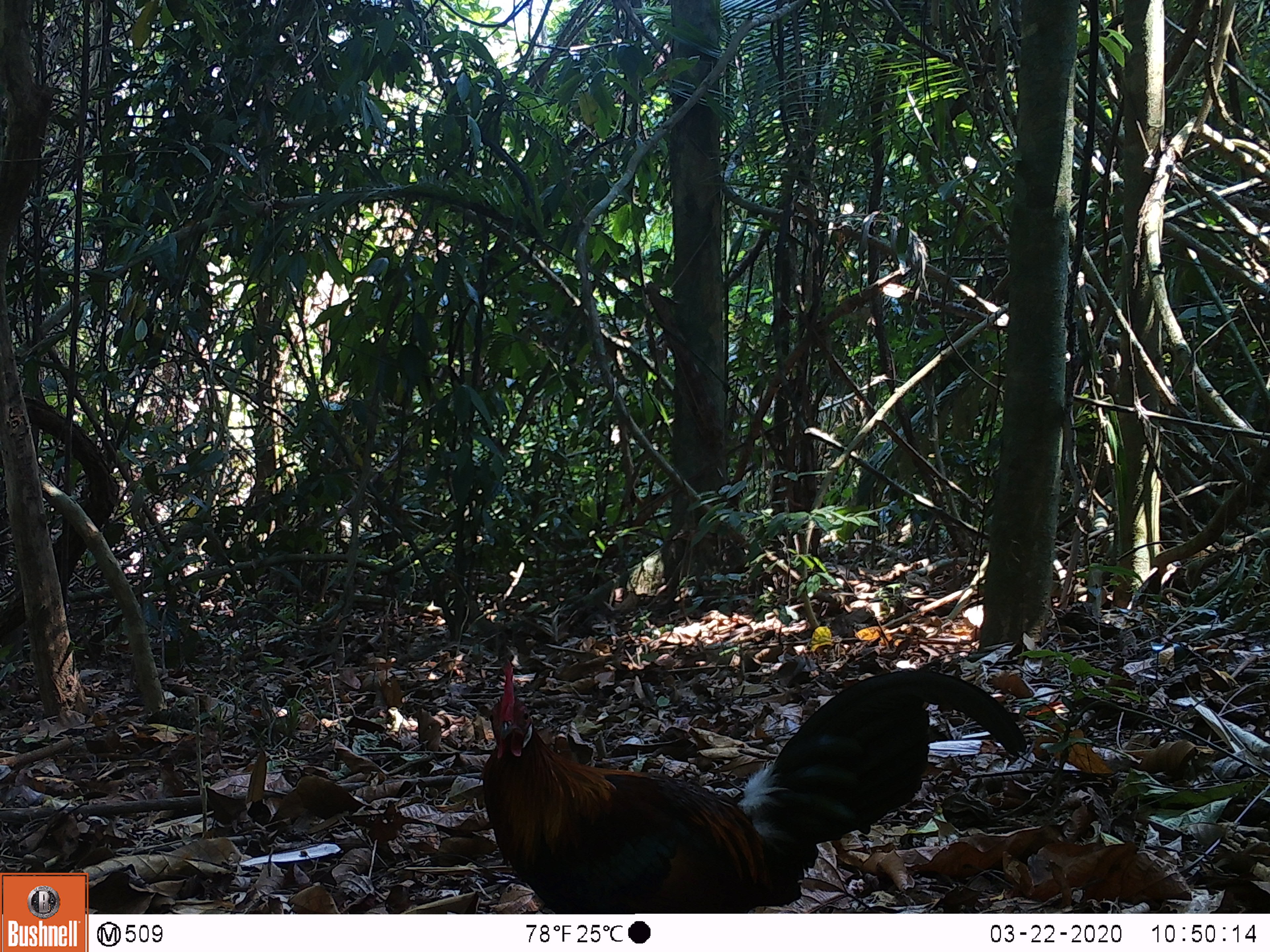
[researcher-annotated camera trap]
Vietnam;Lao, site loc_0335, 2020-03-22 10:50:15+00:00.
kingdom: Animalia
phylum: Chordata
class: Aves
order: Galliformes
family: Phasianidae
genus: Gallus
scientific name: Gallus gallus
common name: red junglefowl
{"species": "red junglefowl (Gallus gallus)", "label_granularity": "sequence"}